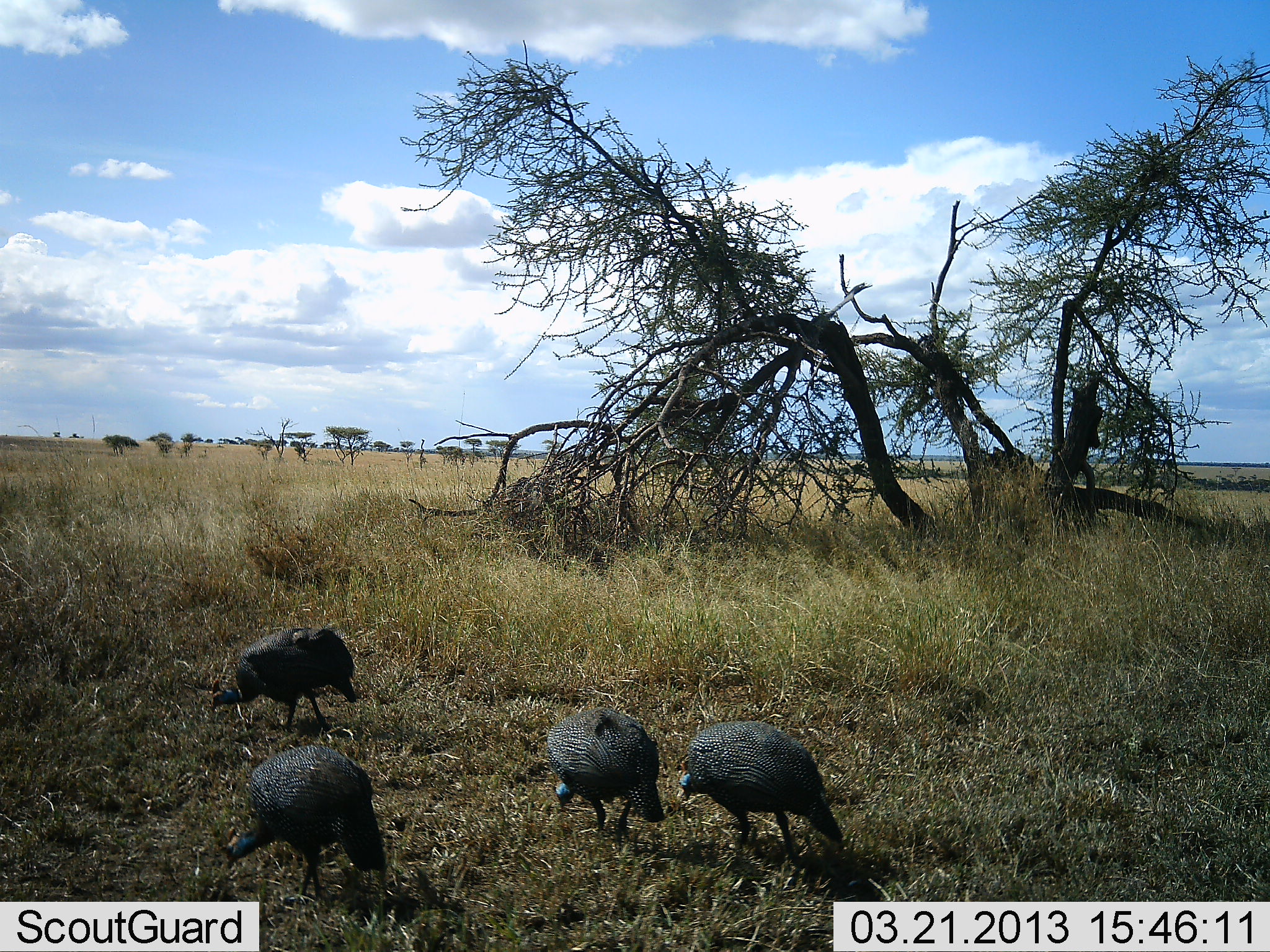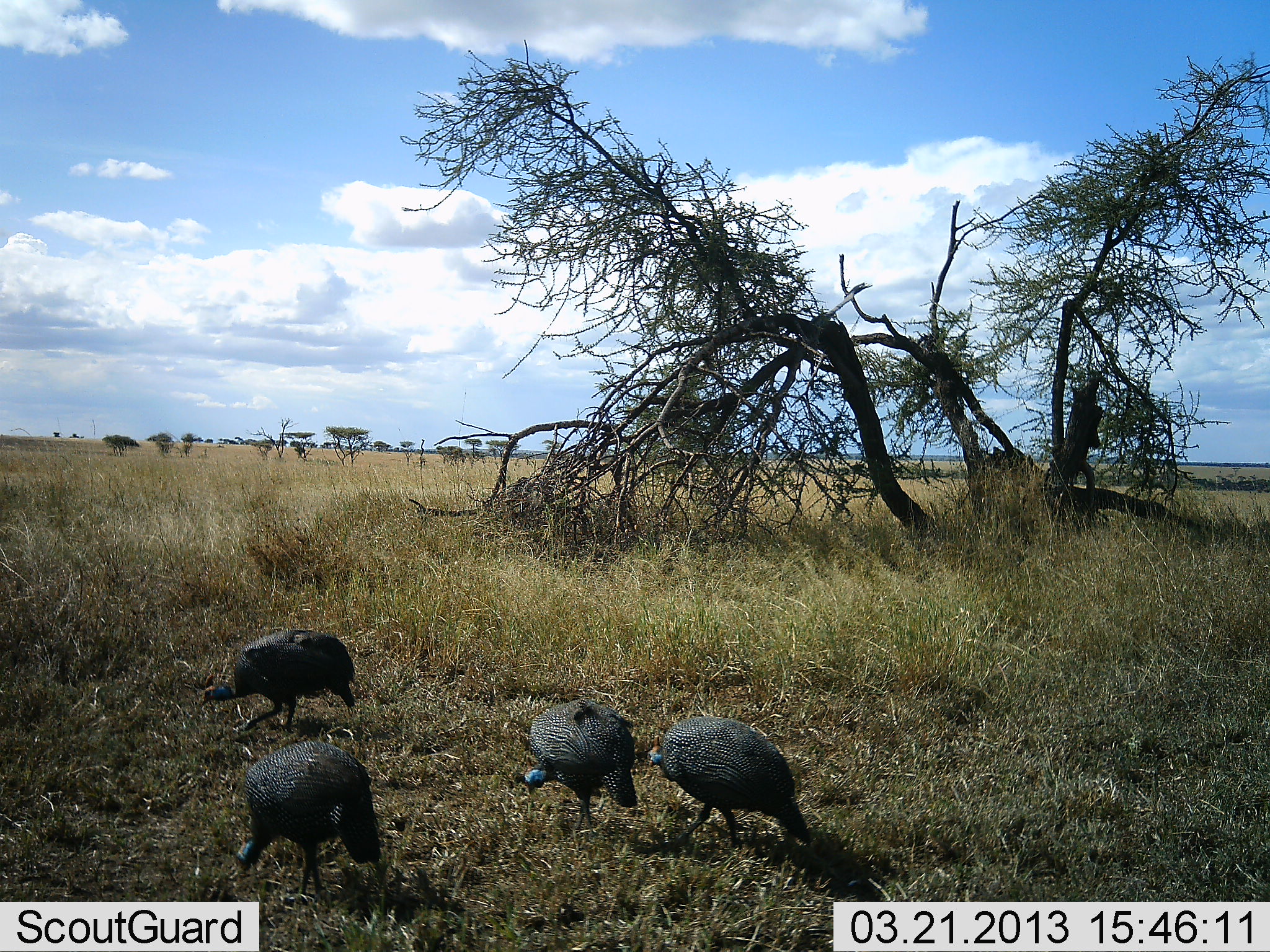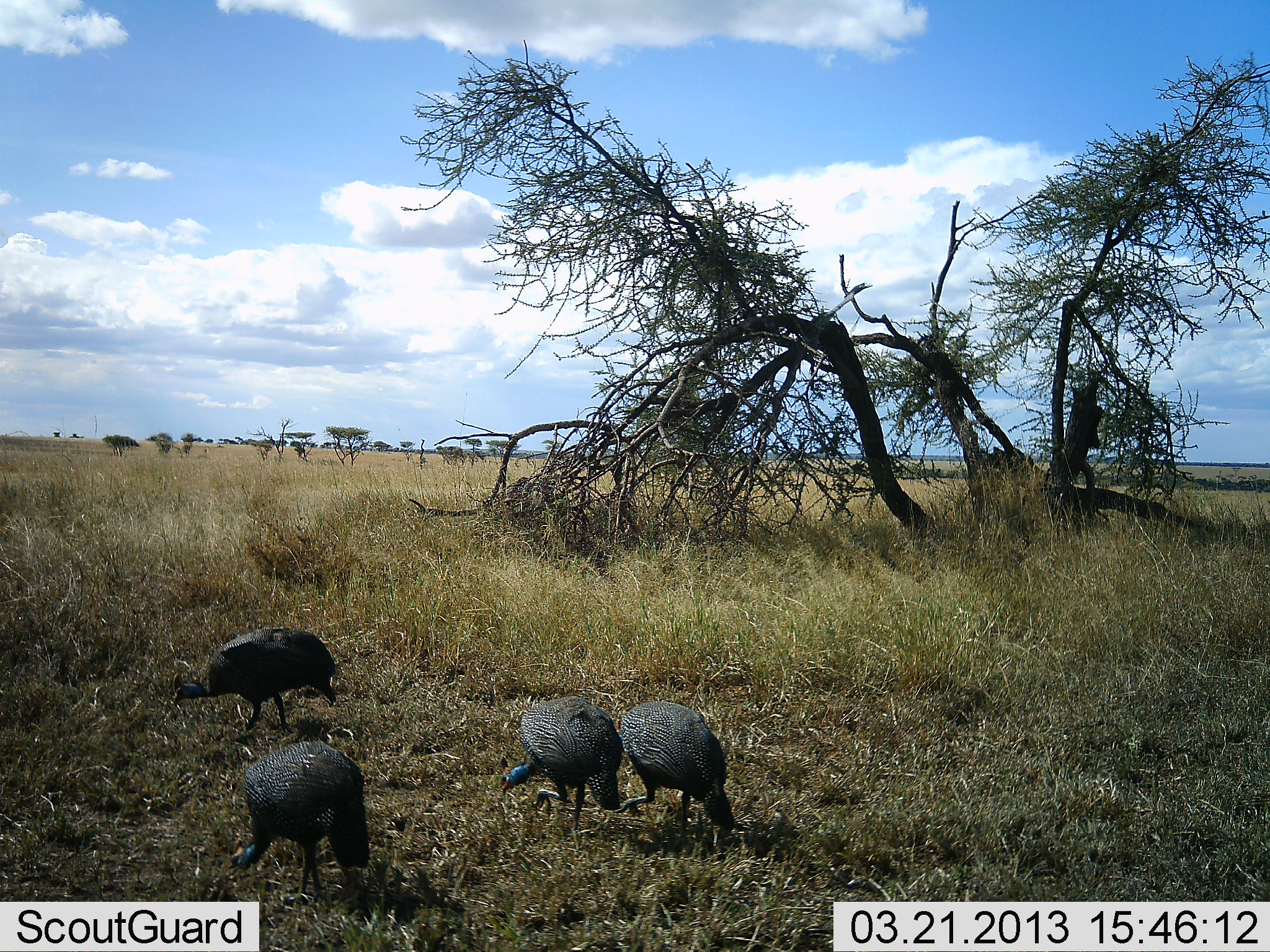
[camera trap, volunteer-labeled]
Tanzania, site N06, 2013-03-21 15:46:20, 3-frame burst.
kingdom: Animalia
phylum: Chordata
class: Aves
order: Galliformes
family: Numididae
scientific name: Numididae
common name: guinea fowl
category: guineafowl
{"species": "guineafowl (guinea fowl) (Numididae)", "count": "4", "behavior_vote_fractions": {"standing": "20%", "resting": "0%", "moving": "15%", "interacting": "0%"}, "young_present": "0%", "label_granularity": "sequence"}